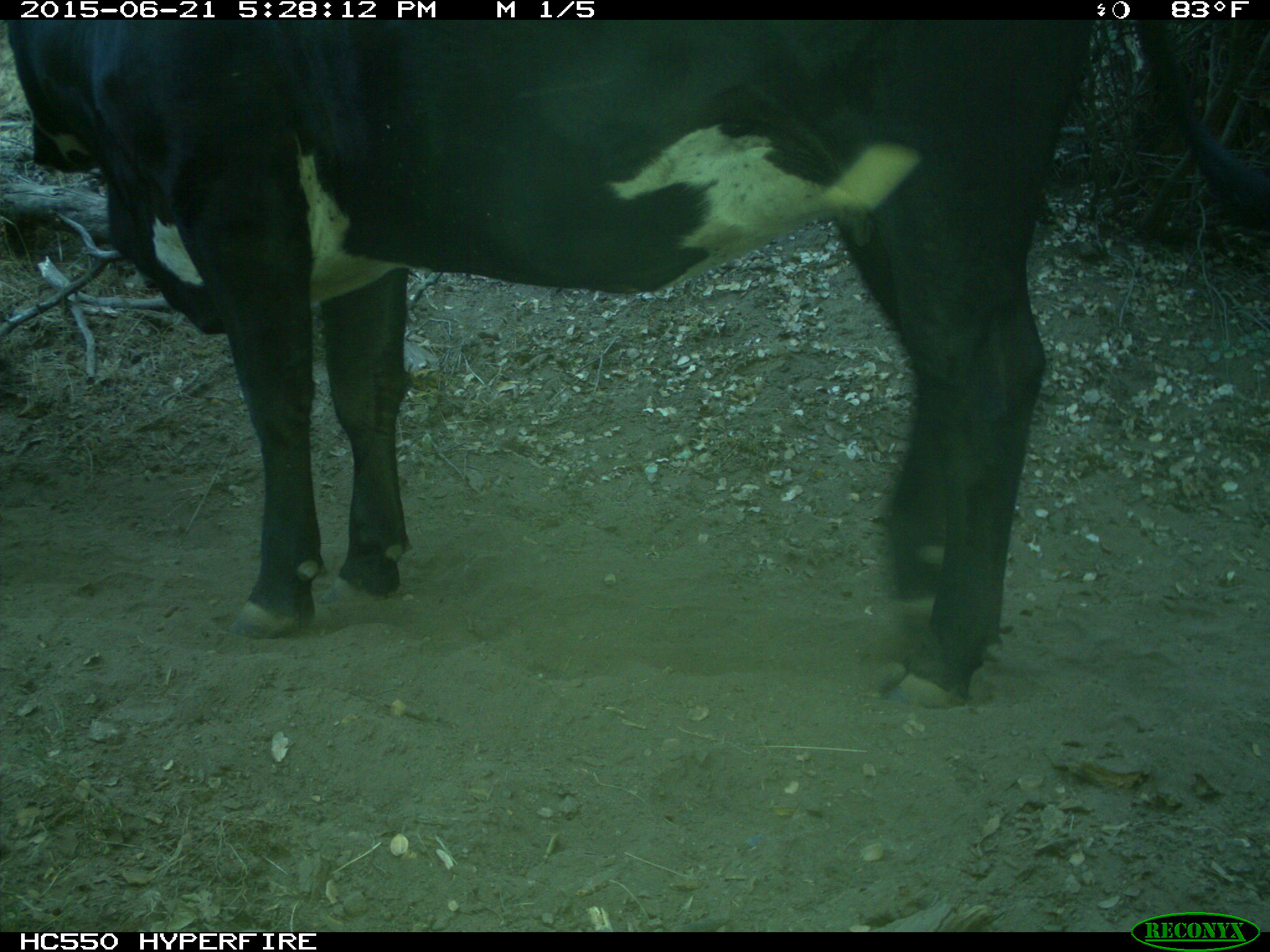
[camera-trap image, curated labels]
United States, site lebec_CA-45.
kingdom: Animalia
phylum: Chordata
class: Mammalia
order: Artiodactyla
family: Bovidae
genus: Bos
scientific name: Bos taurus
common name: domestic cow